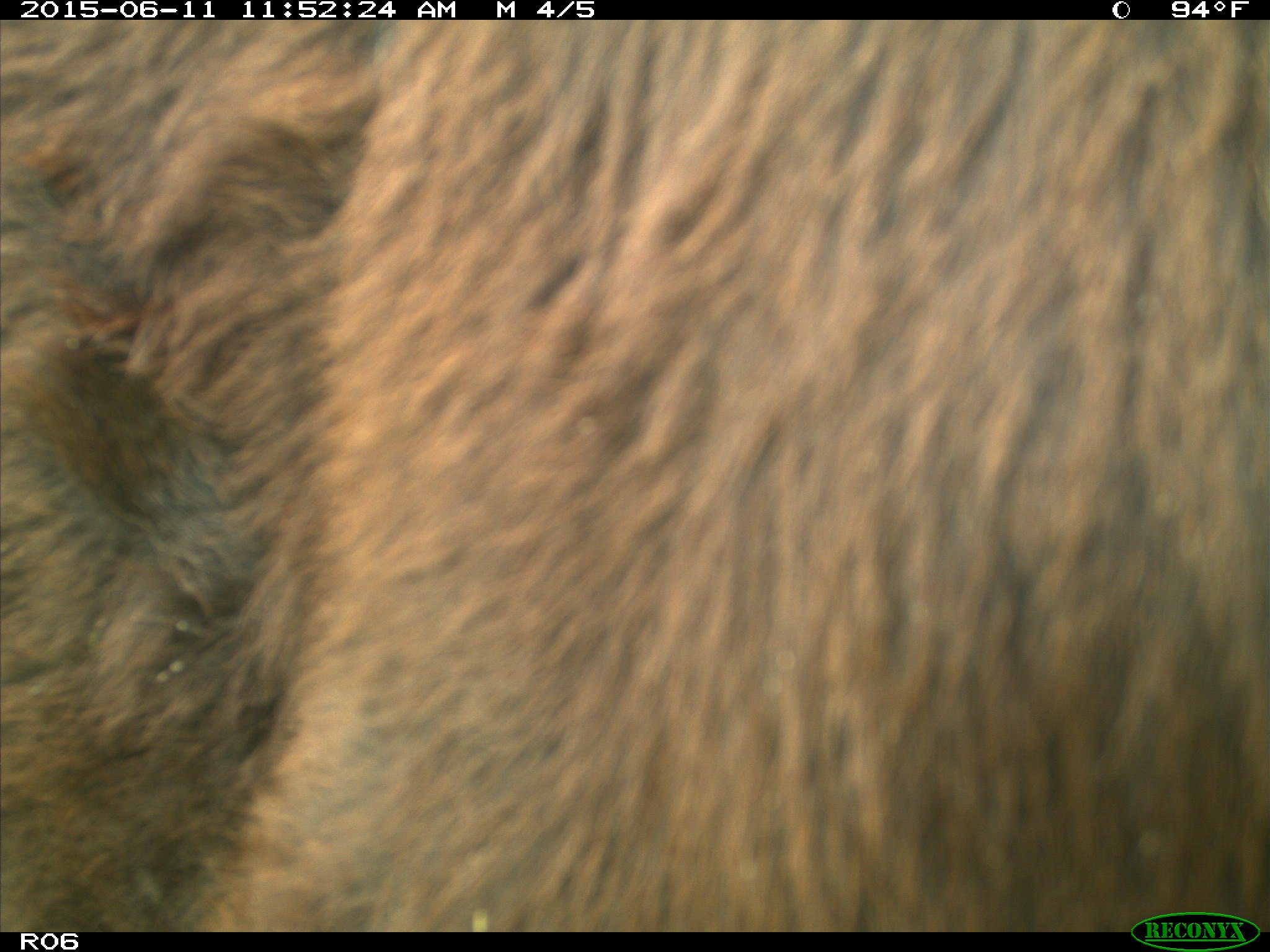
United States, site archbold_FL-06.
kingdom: Animalia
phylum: Chordata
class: Mammalia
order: Artiodactyla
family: Bovidae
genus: Bos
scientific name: Bos taurus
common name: domestic cow